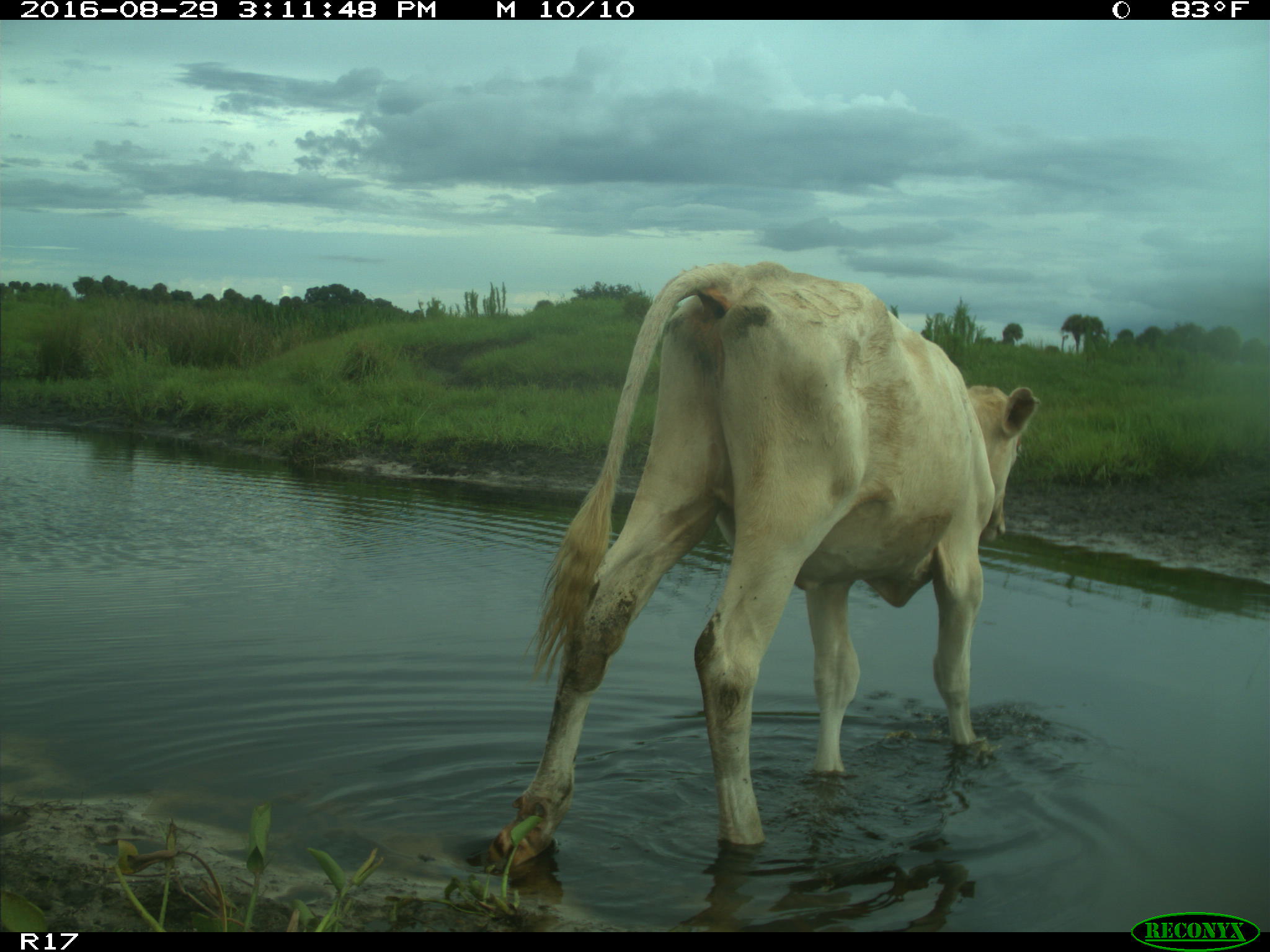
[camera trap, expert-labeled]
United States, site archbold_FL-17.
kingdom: Animalia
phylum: Chordata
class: Mammalia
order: Artiodactyla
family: Bovidae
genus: Bos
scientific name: Bos taurus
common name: domestic cow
Bos taurus (domestic cow).